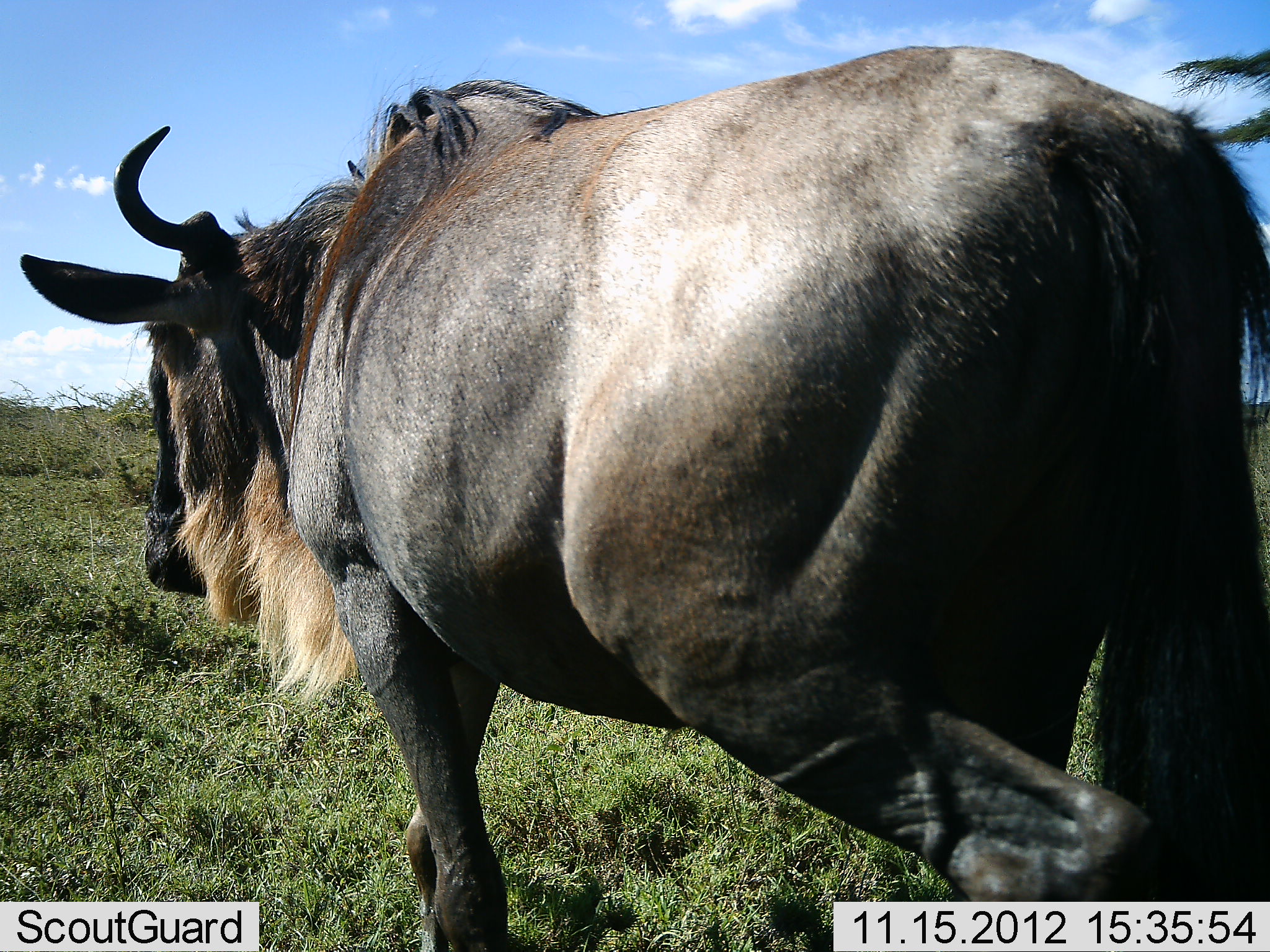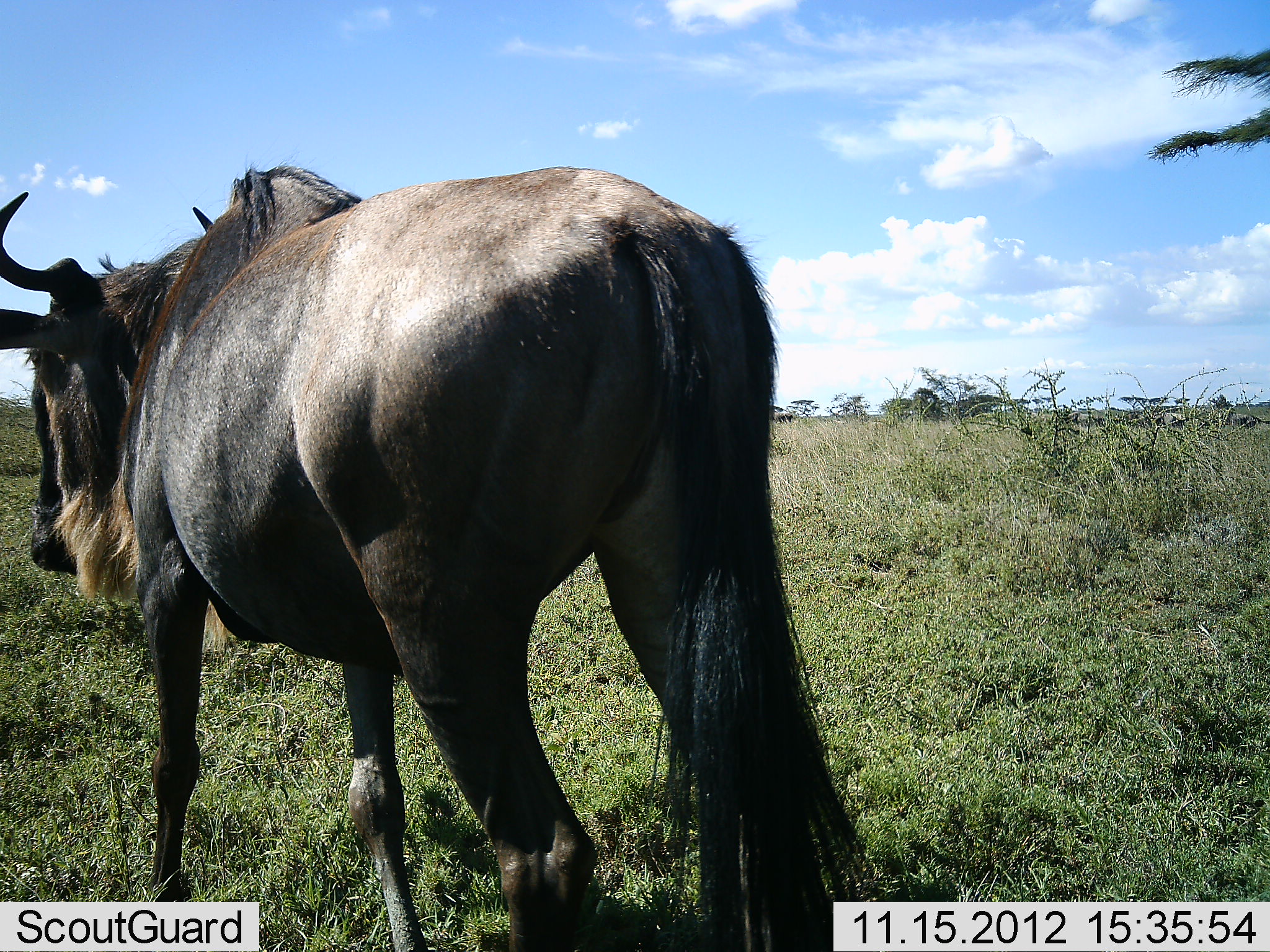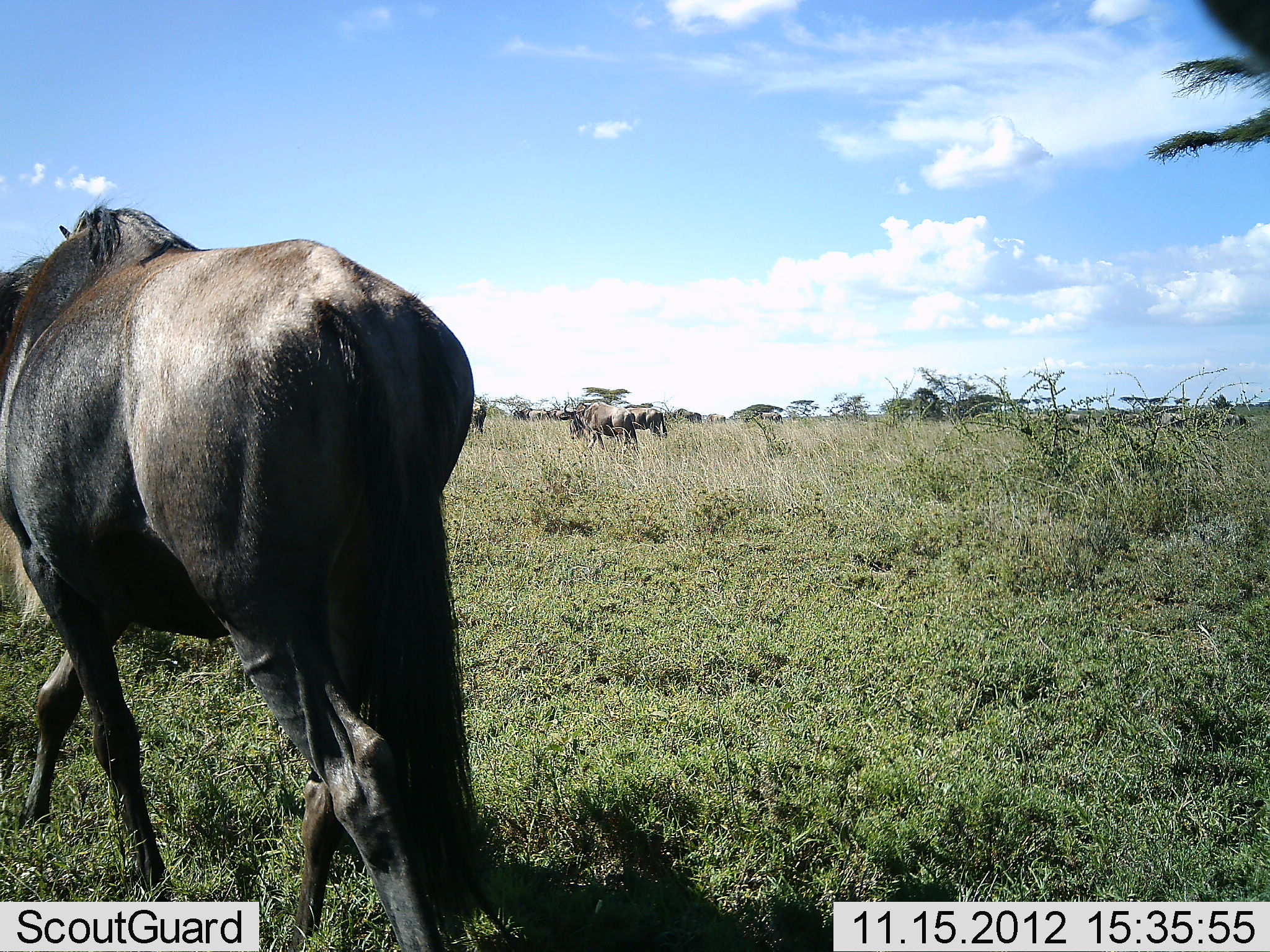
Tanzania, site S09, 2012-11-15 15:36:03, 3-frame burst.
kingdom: Animalia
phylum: Chordata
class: Mammalia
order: Artiodactyla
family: Bovidae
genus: Connochaetes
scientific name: Connochaetes taurinus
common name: blue wildebeest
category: wildebeest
Wildebeest (blue wildebeest) (Connochaetes taurinus), count 4. Behavior (volunteer vote fractions): standing 21%, resting 0%, moving 94%, interacting 0%. Young present (vote fraction): 0%. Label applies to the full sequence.